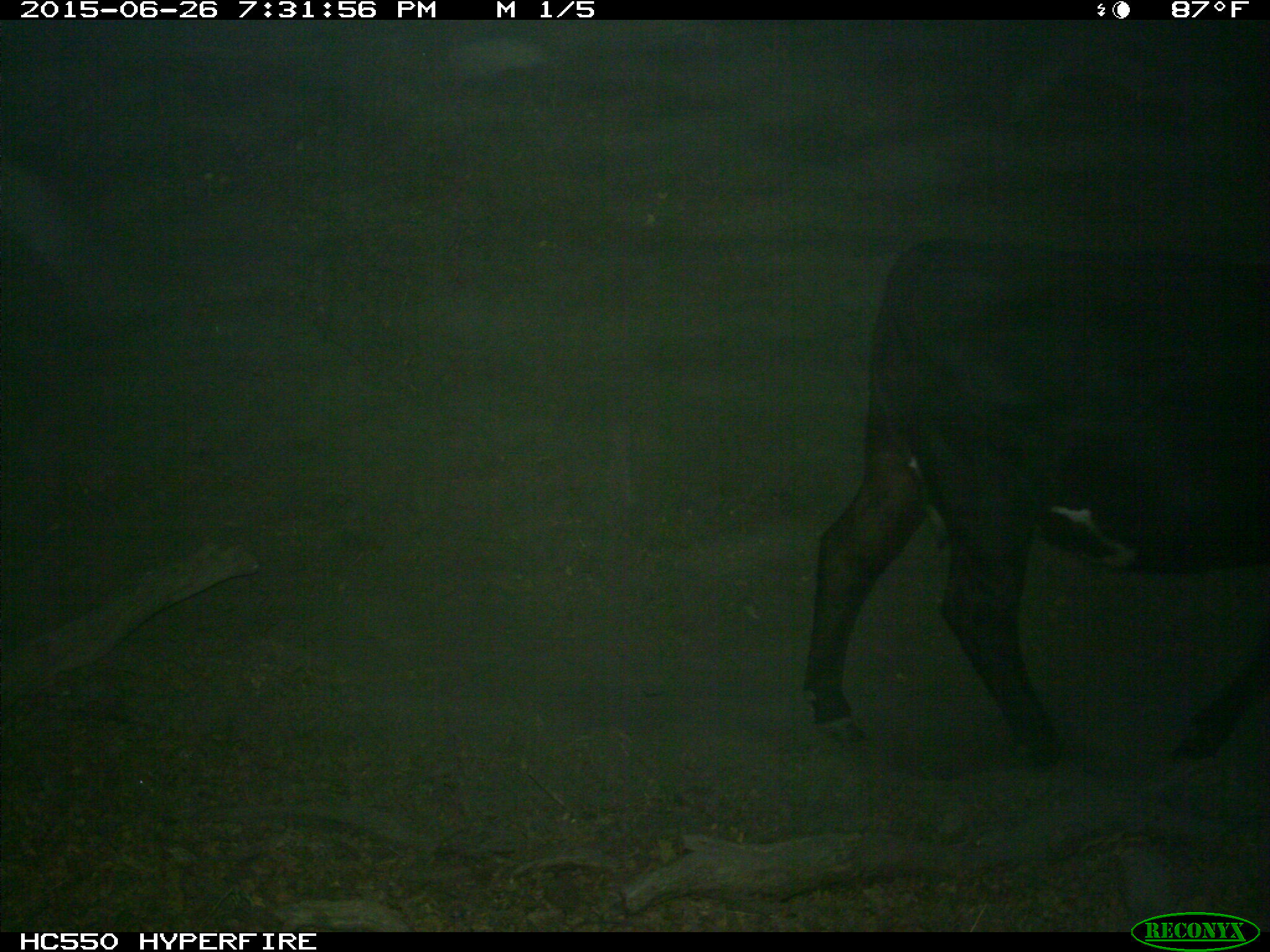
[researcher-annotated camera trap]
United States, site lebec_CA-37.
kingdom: Animalia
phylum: Chordata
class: Mammalia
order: Artiodactyla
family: Bovidae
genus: Bos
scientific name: Bos taurus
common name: domestic cow